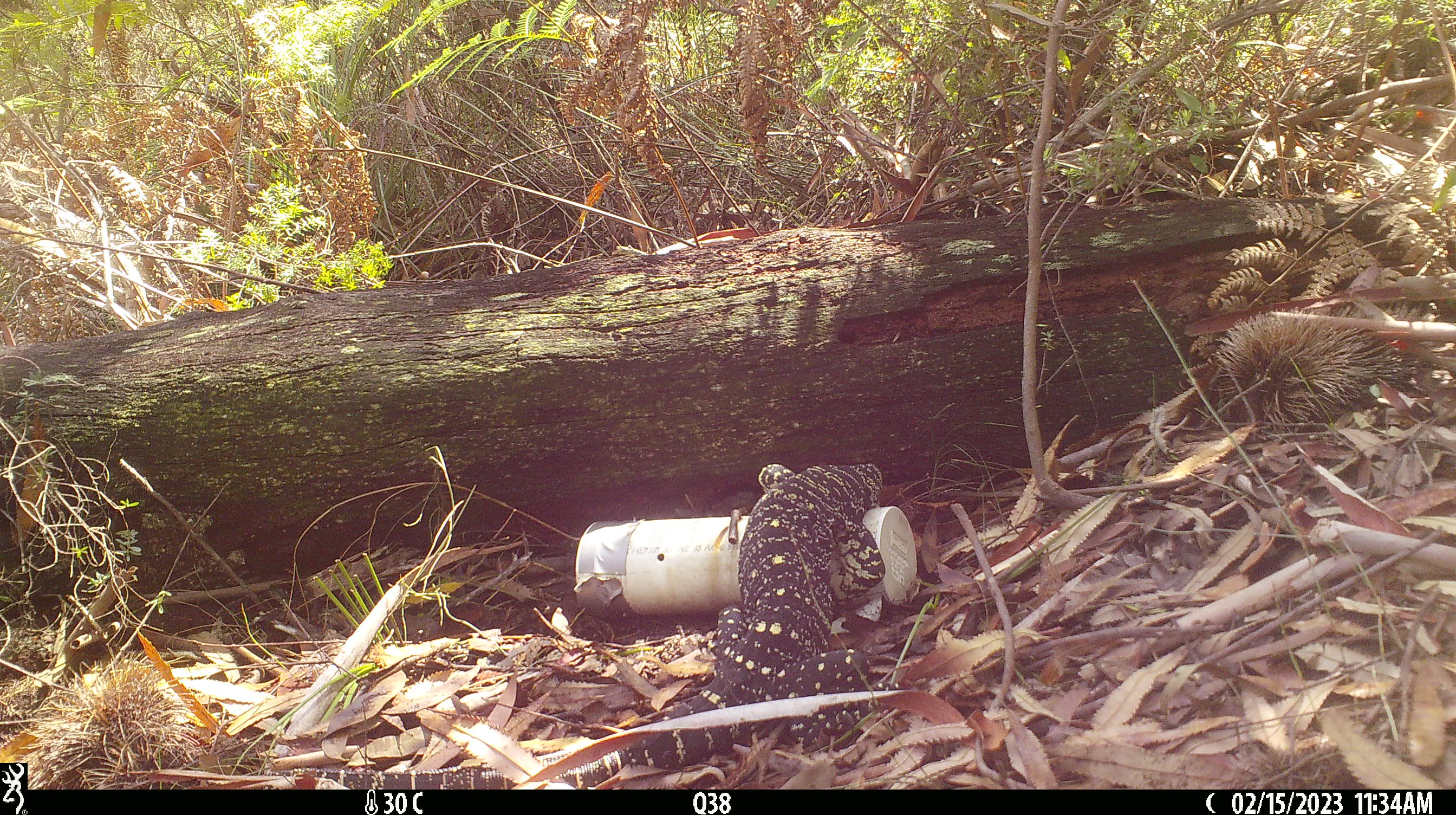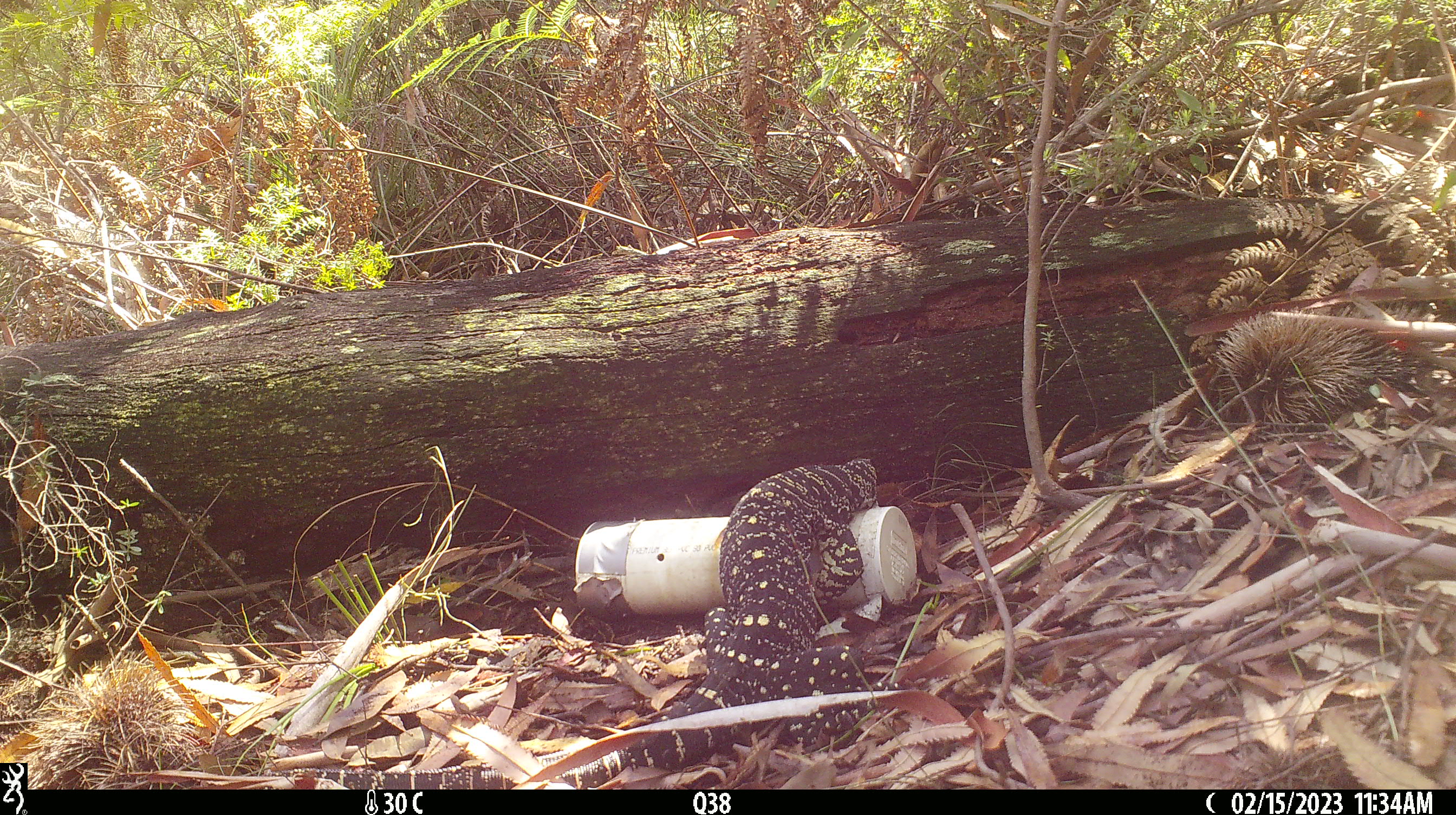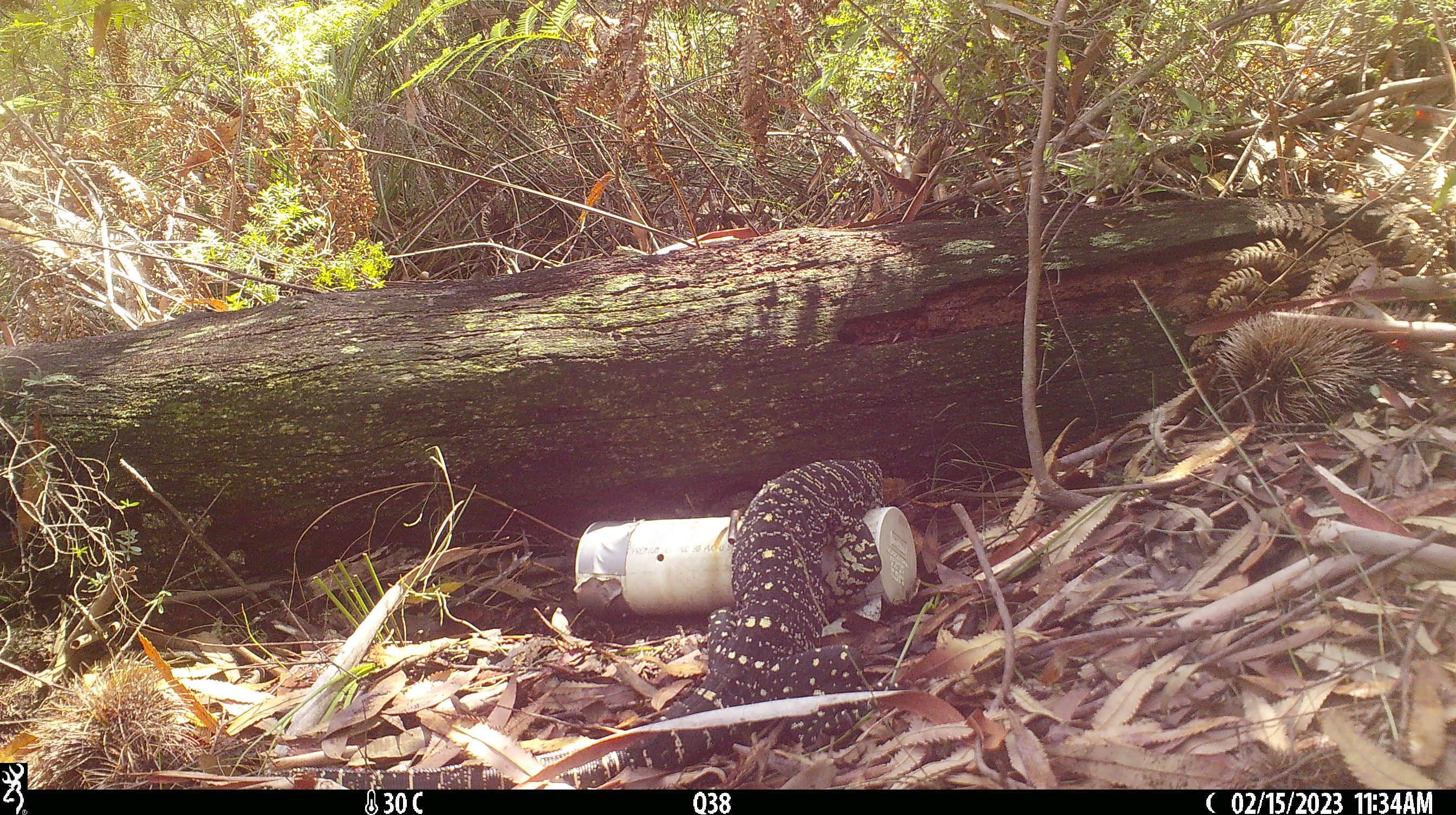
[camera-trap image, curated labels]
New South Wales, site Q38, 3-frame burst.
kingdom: Animalia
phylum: Chordata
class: Reptilia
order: Squamata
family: Varanidae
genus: Varanus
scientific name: Varanus varius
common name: lace monitor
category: goanna